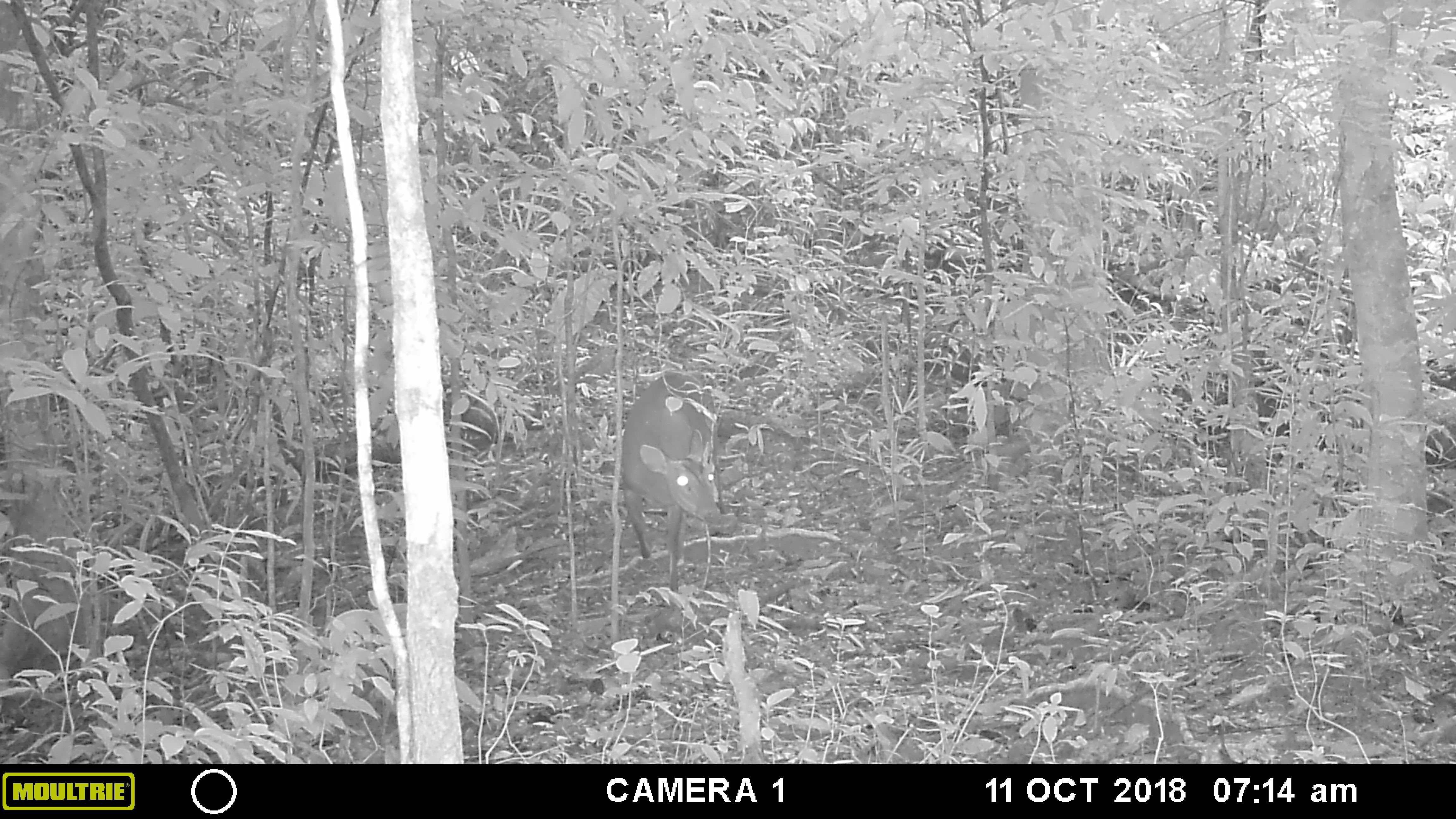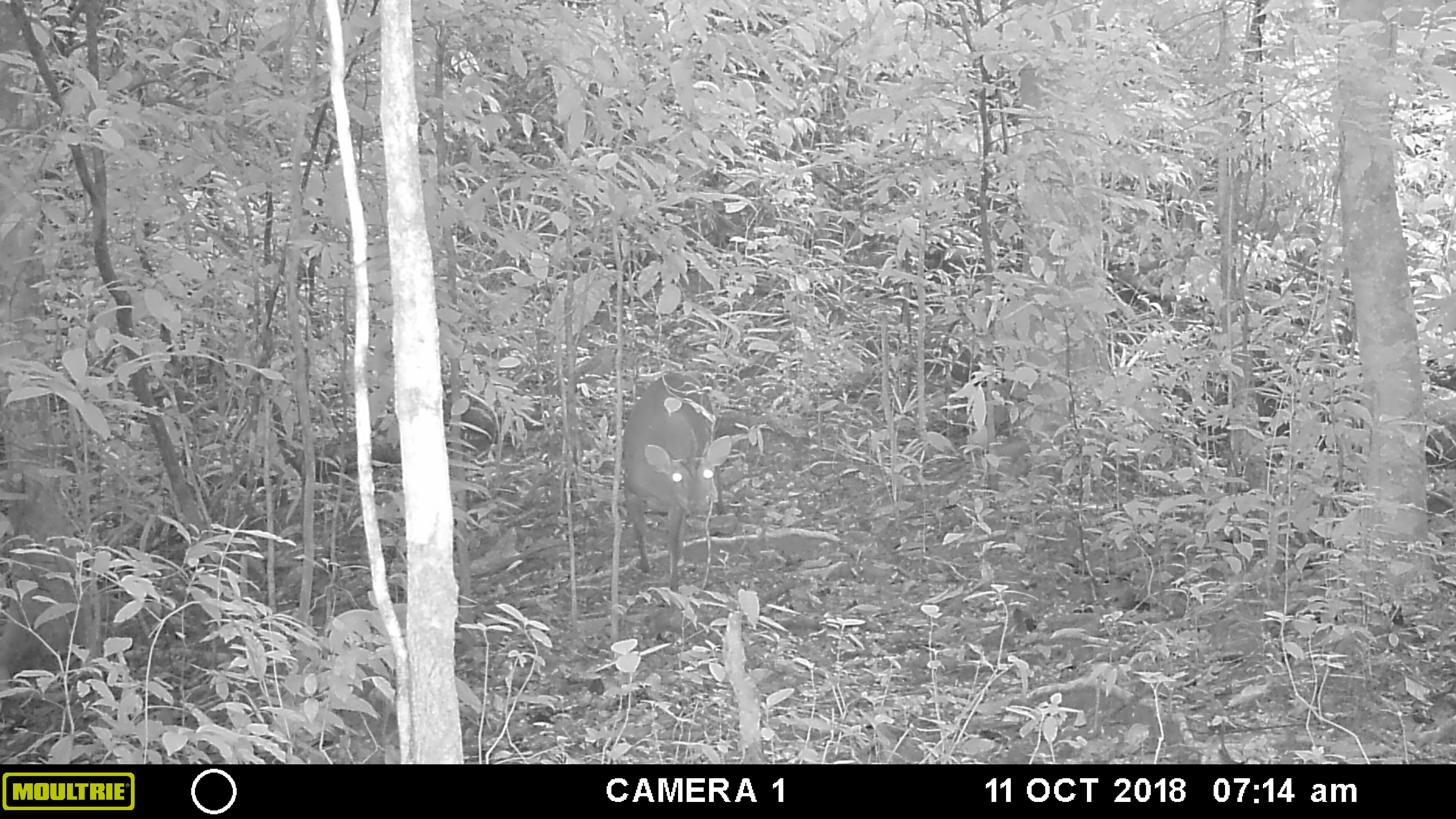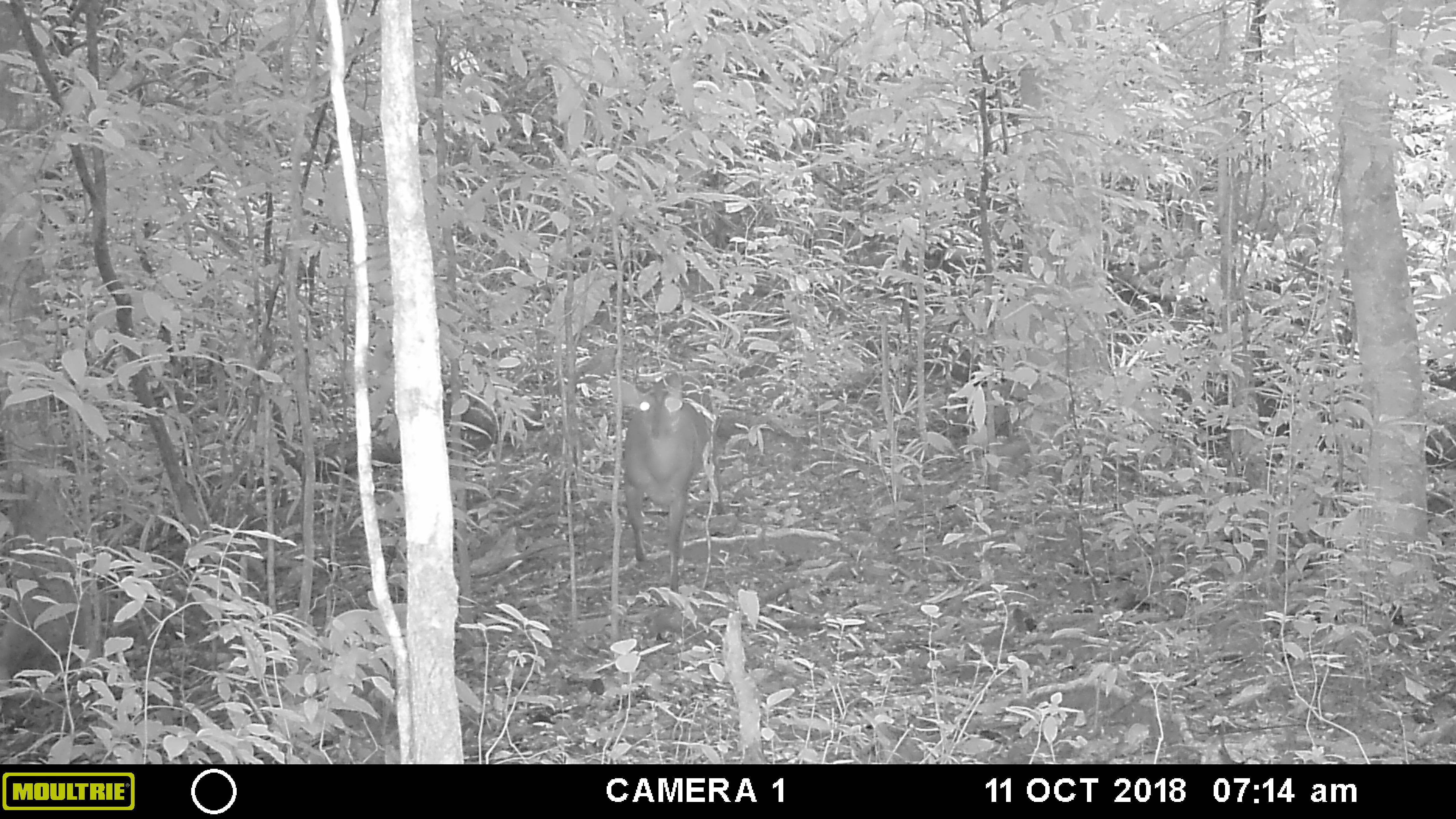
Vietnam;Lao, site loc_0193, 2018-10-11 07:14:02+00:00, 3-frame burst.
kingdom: Animalia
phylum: Chordata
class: Mammalia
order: Artiodactyla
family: Cervidae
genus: Muntiacus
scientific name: Muntiacus vuquangensis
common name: large-antlered muntjac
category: large antlered muntjac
Large antlered muntjac (large-antlered muntjac) (Muntiacus vuquangensis). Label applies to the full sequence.